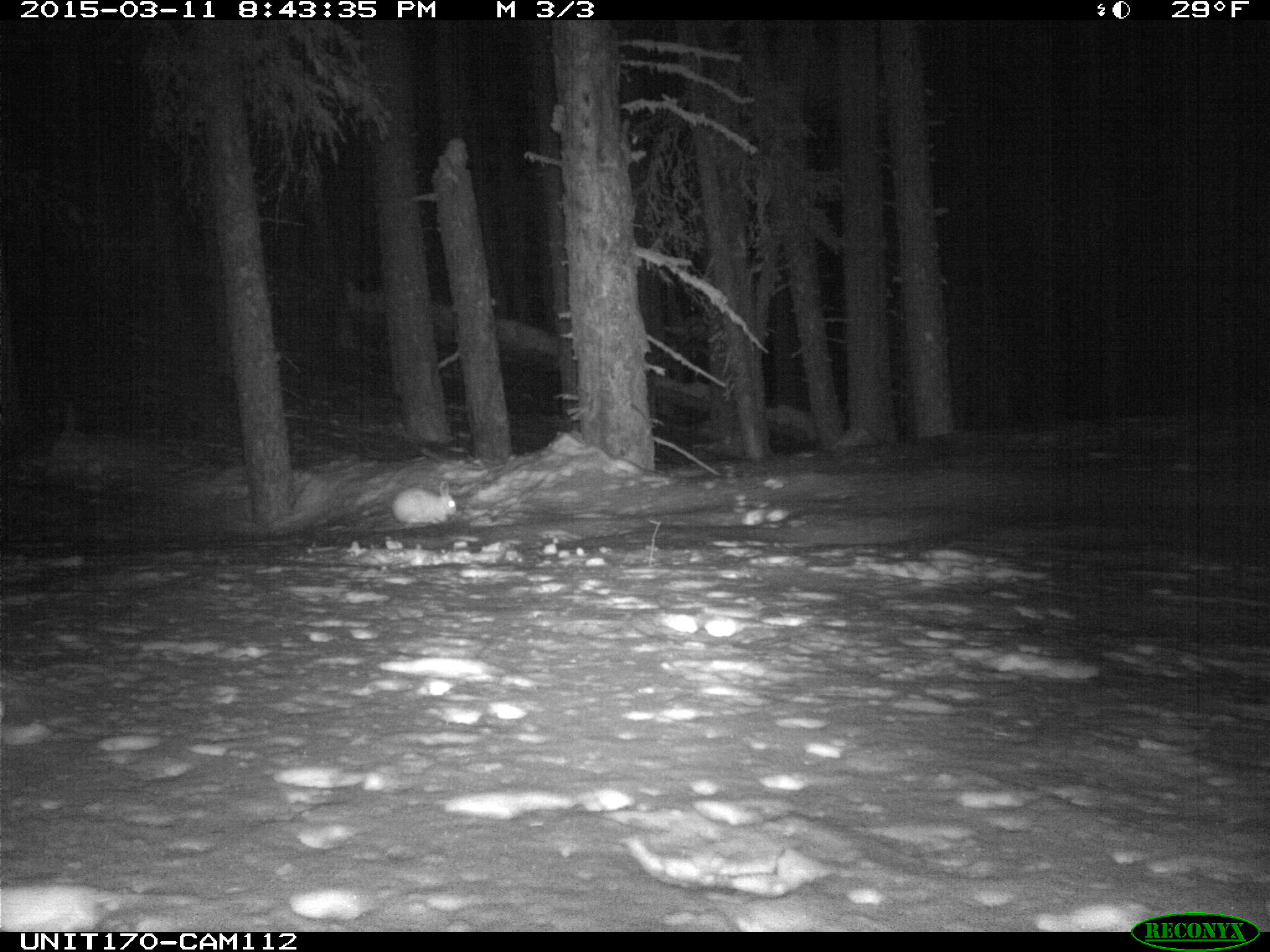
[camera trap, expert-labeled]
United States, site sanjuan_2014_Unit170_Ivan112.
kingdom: Animalia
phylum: Chordata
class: Mammalia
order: Lagomorpha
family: Leporidae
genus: Lepus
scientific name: Lepus americanus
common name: snowshoe hare